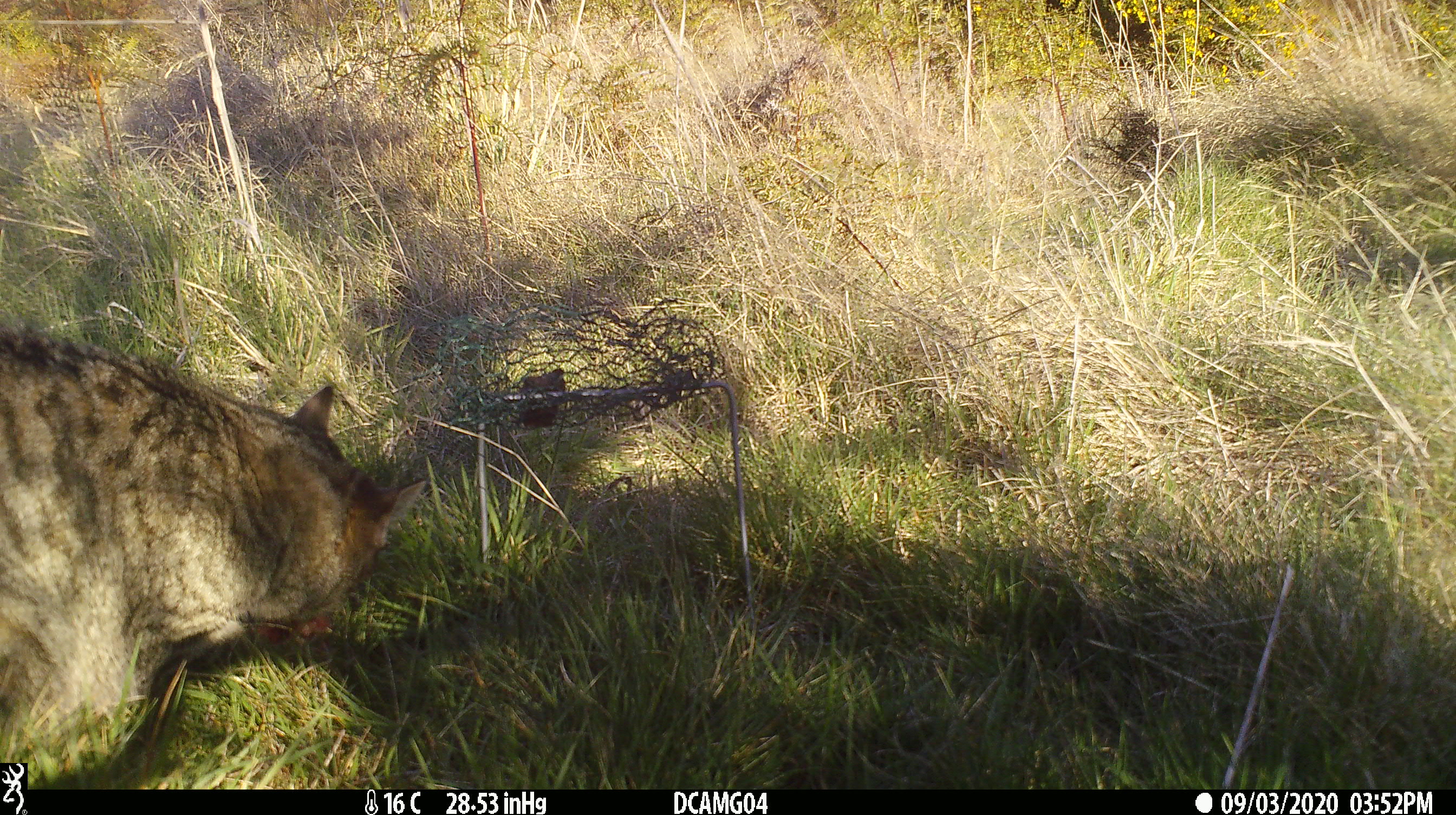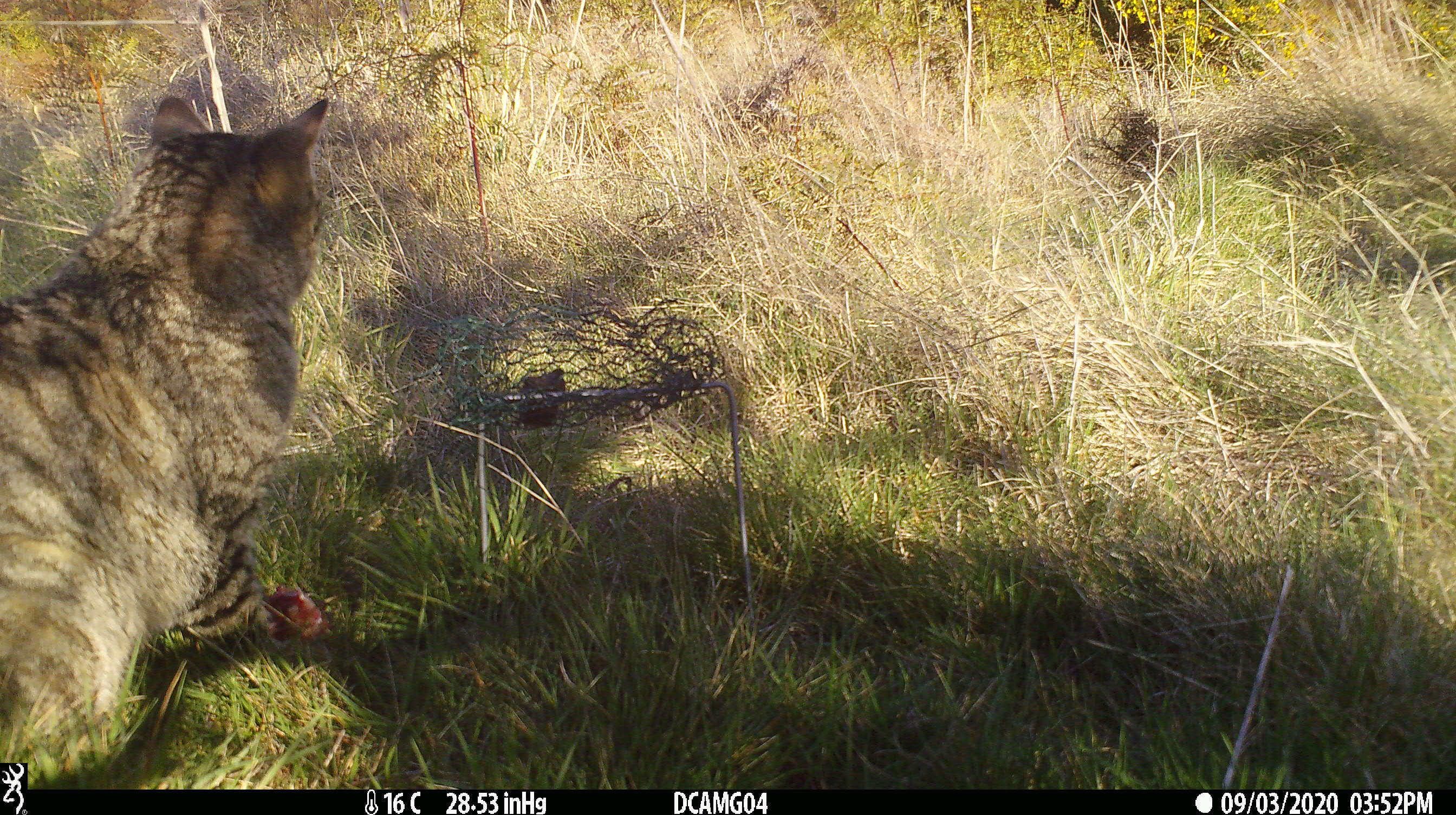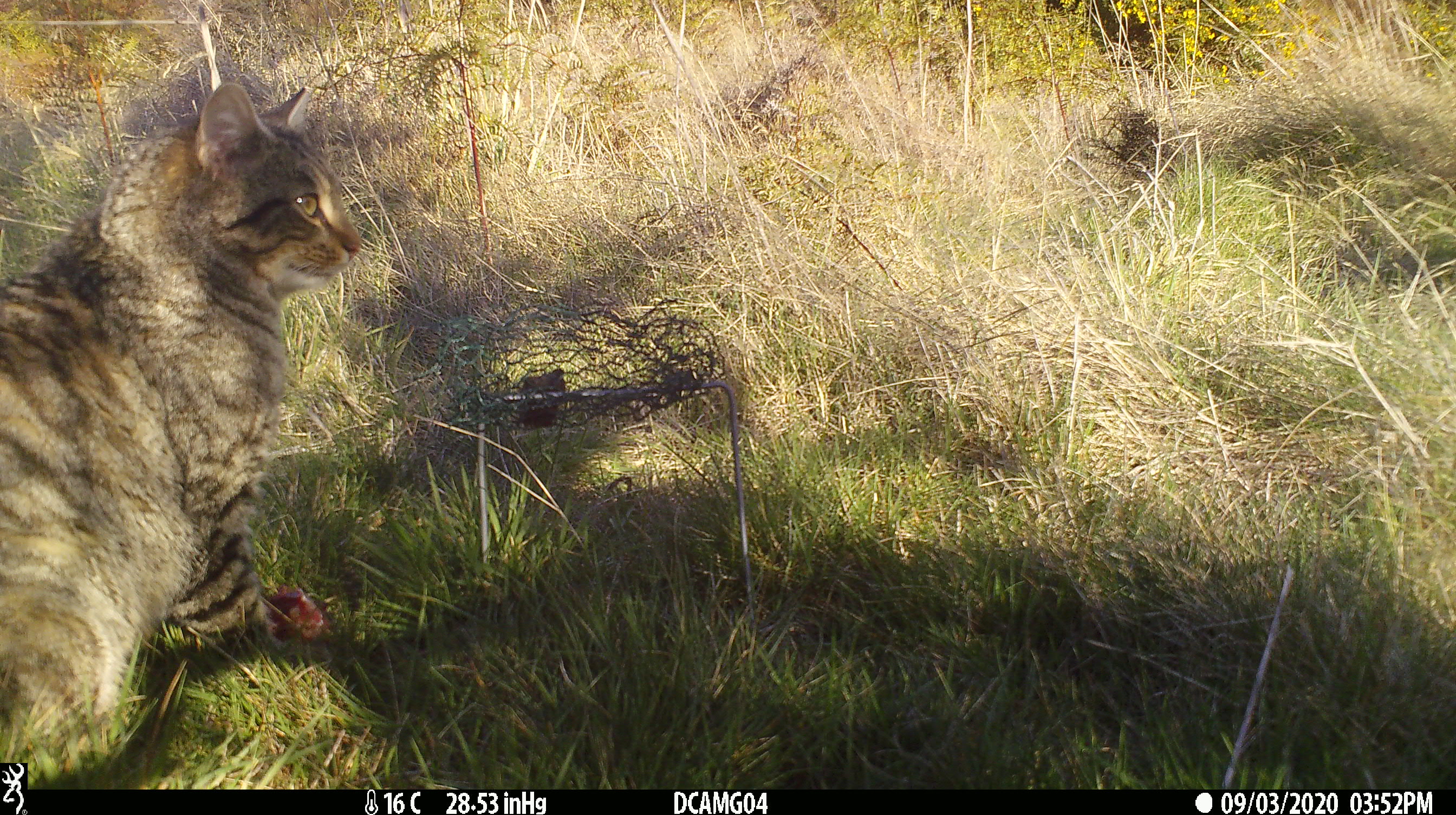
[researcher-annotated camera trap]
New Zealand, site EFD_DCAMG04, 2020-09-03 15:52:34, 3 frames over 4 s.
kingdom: Animalia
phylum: Chordata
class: Mammalia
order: Carnivora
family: Felidae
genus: Felis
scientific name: Felis catus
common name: domestic cat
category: cat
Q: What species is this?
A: Cat (domestic cat) (Felis catus).